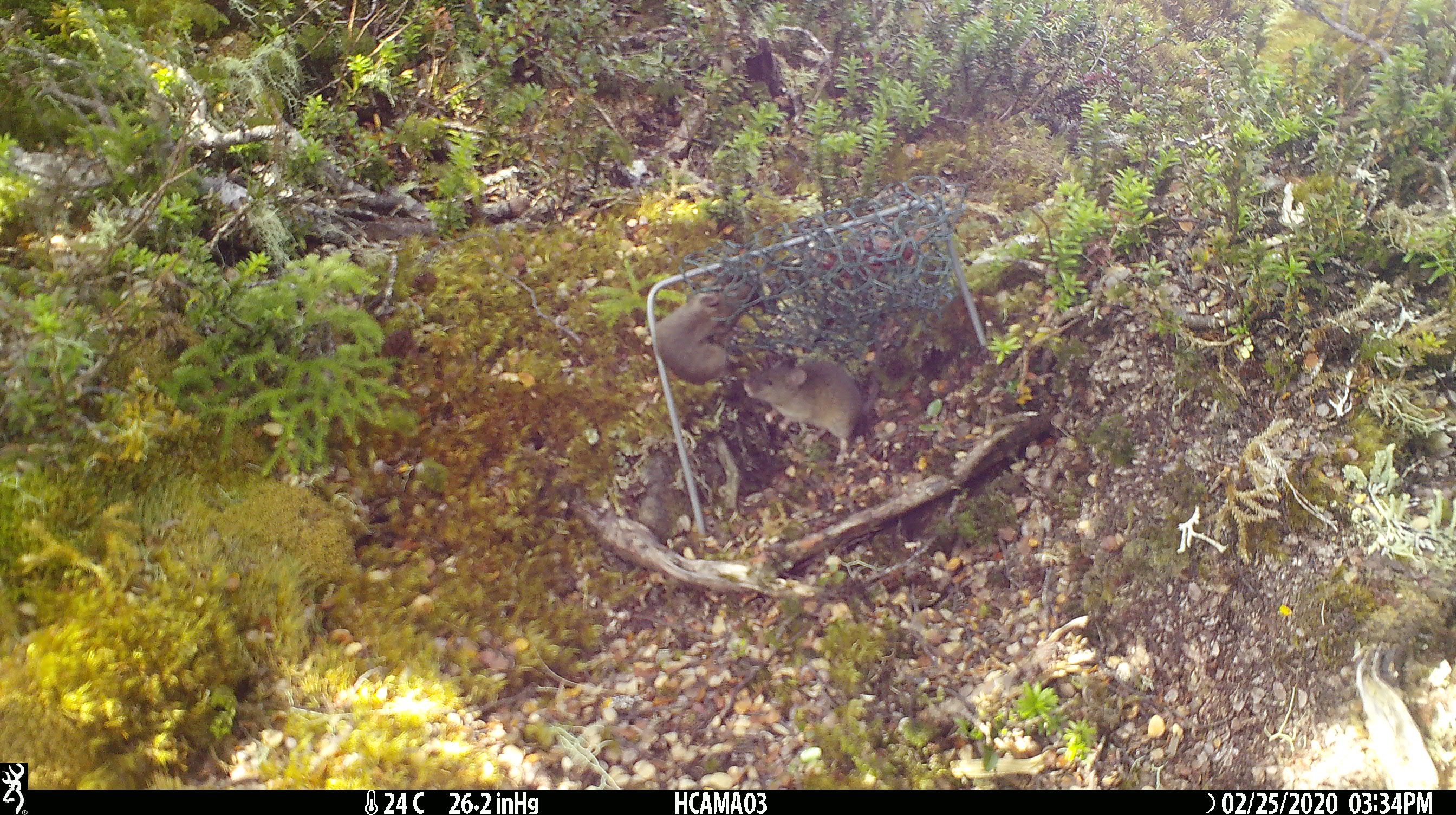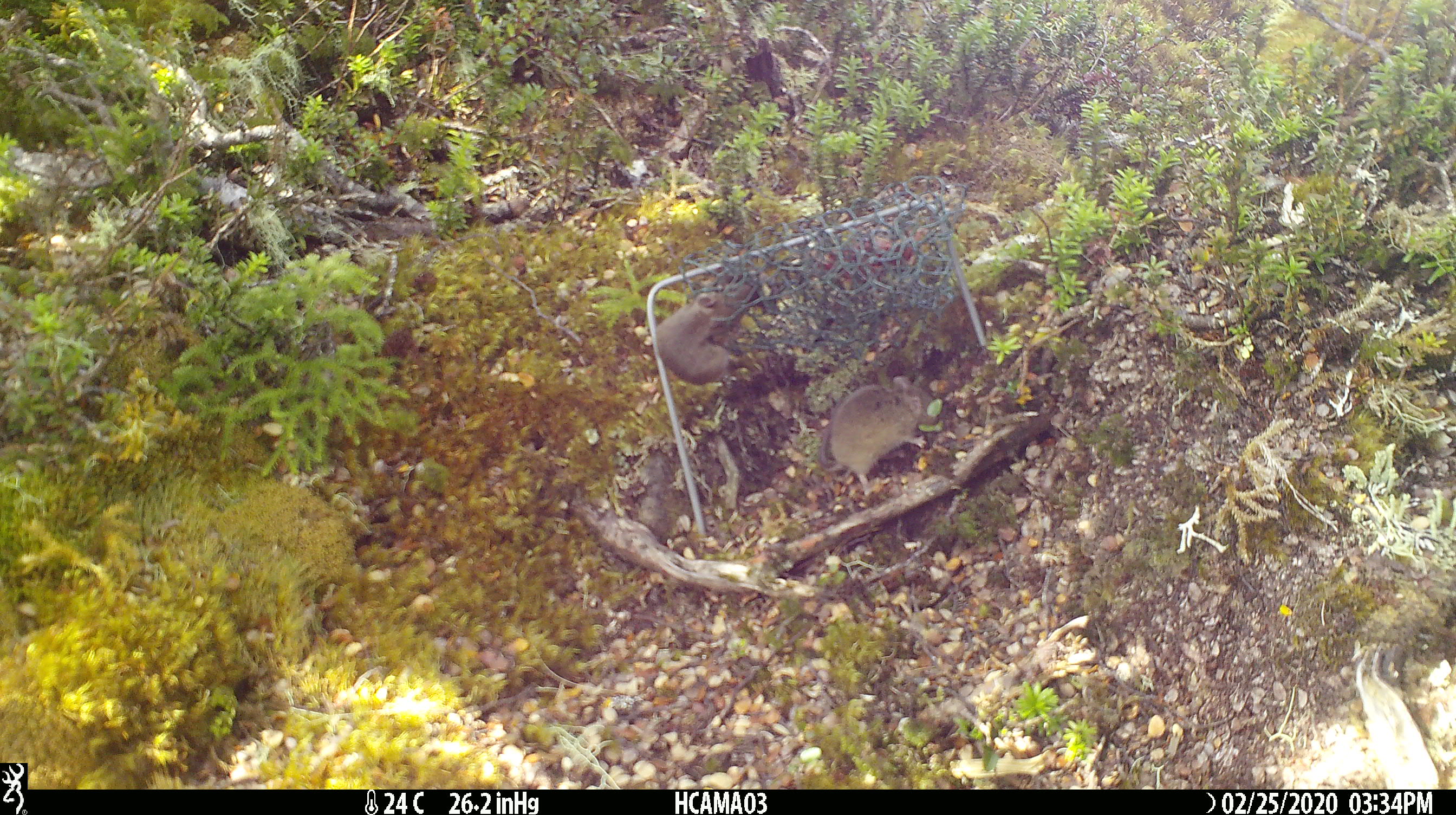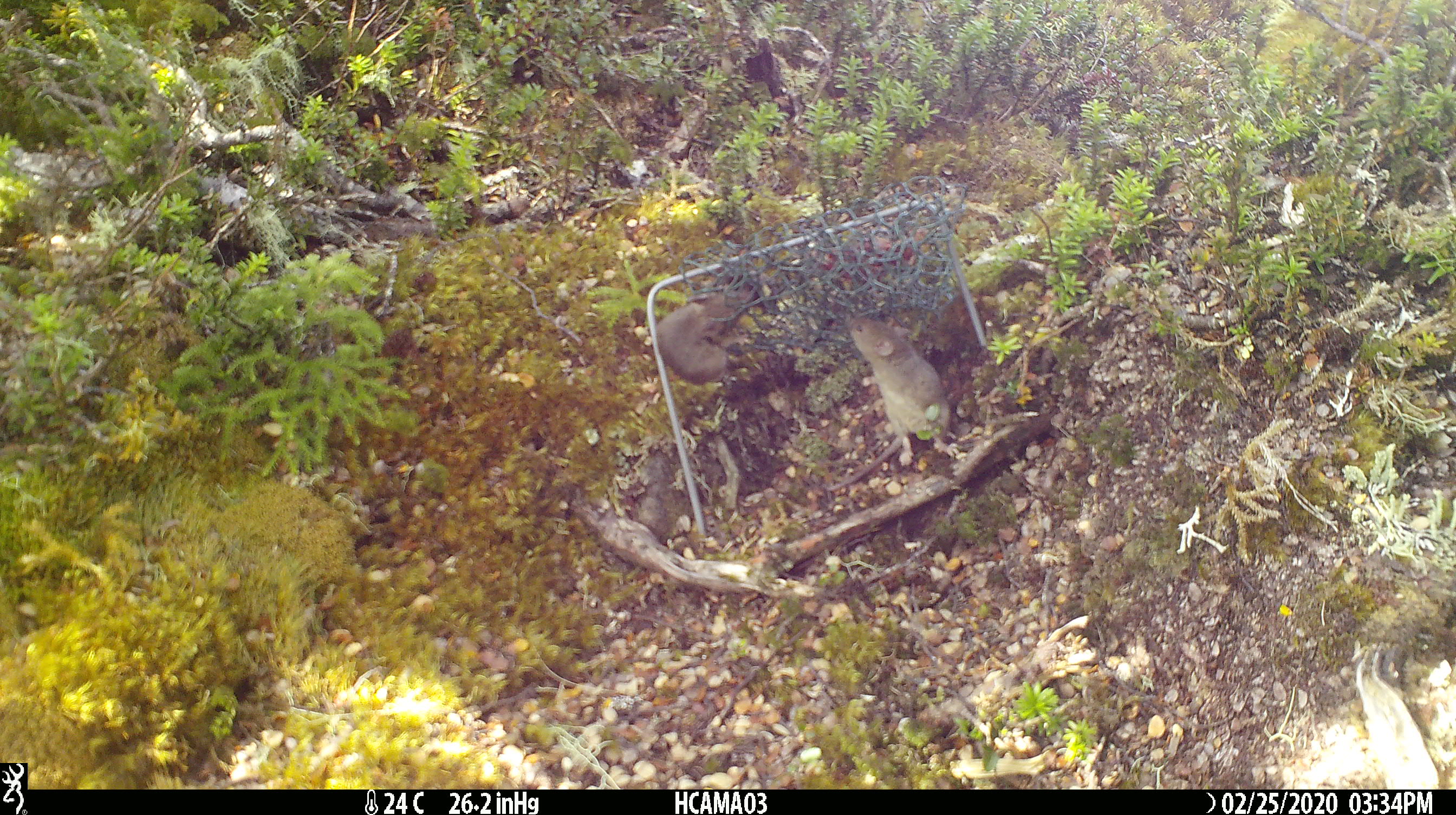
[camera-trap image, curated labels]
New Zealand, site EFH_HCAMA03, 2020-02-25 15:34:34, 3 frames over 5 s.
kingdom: Animalia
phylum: Chordata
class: Mammalia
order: Rodentia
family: Muridae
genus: Mus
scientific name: Mus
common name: mouse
Mouse (Mus).